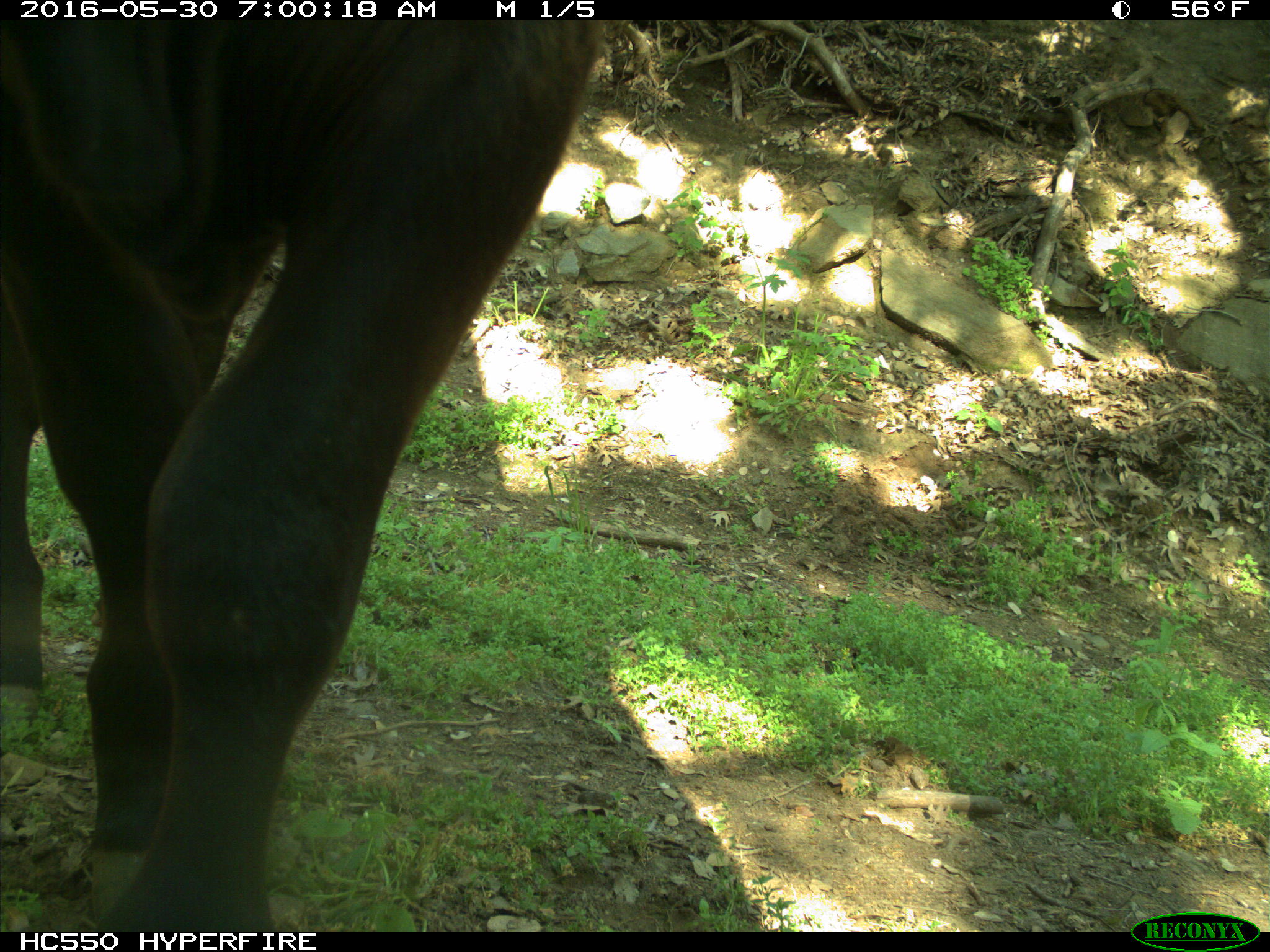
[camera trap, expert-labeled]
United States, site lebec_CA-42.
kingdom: Animalia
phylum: Chordata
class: Mammalia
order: Artiodactyla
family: Bovidae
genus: Bos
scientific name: Bos taurus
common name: domestic cow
Bos taurus (domestic cow).